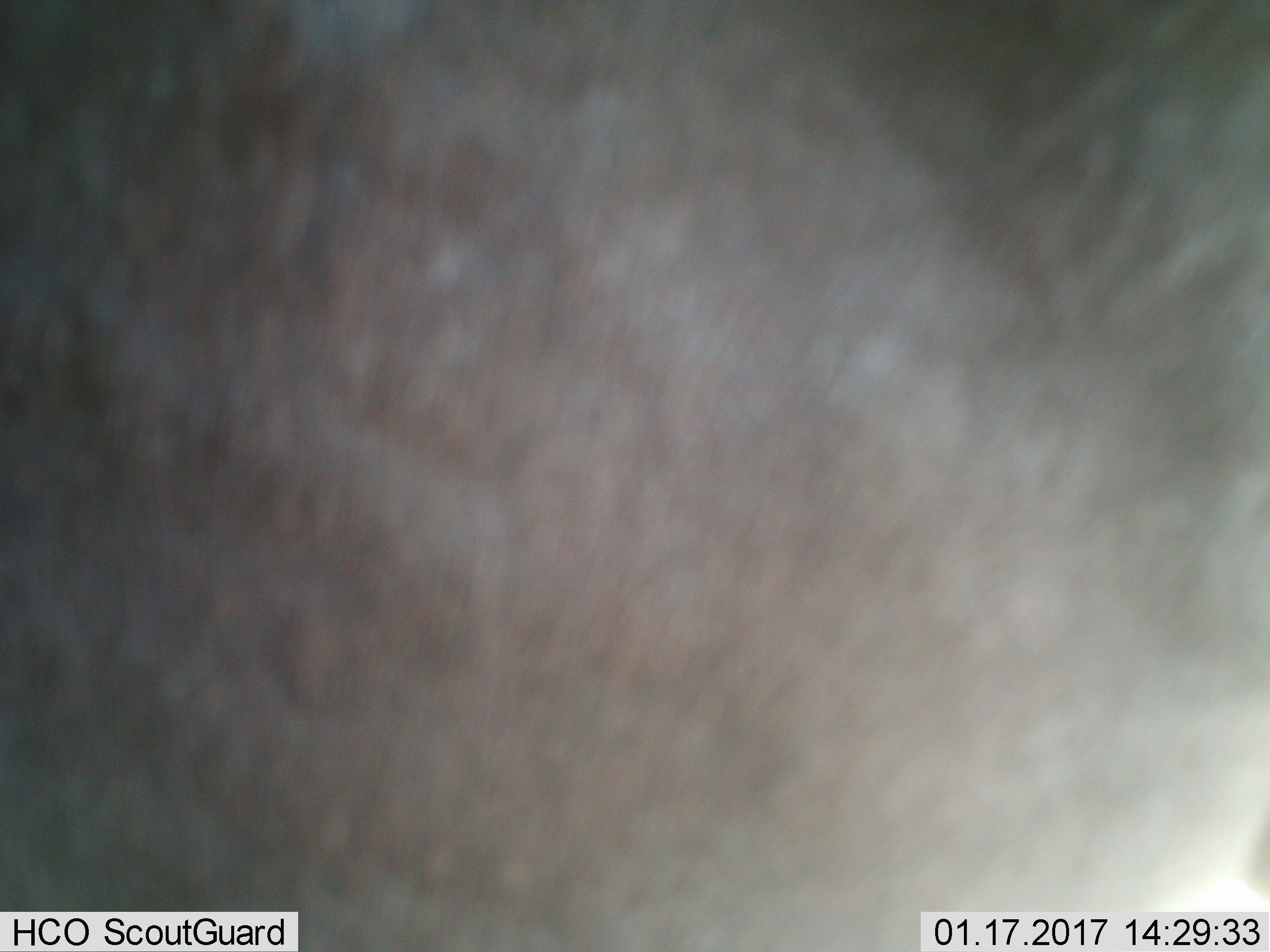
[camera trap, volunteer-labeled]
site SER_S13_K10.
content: unidentified animal